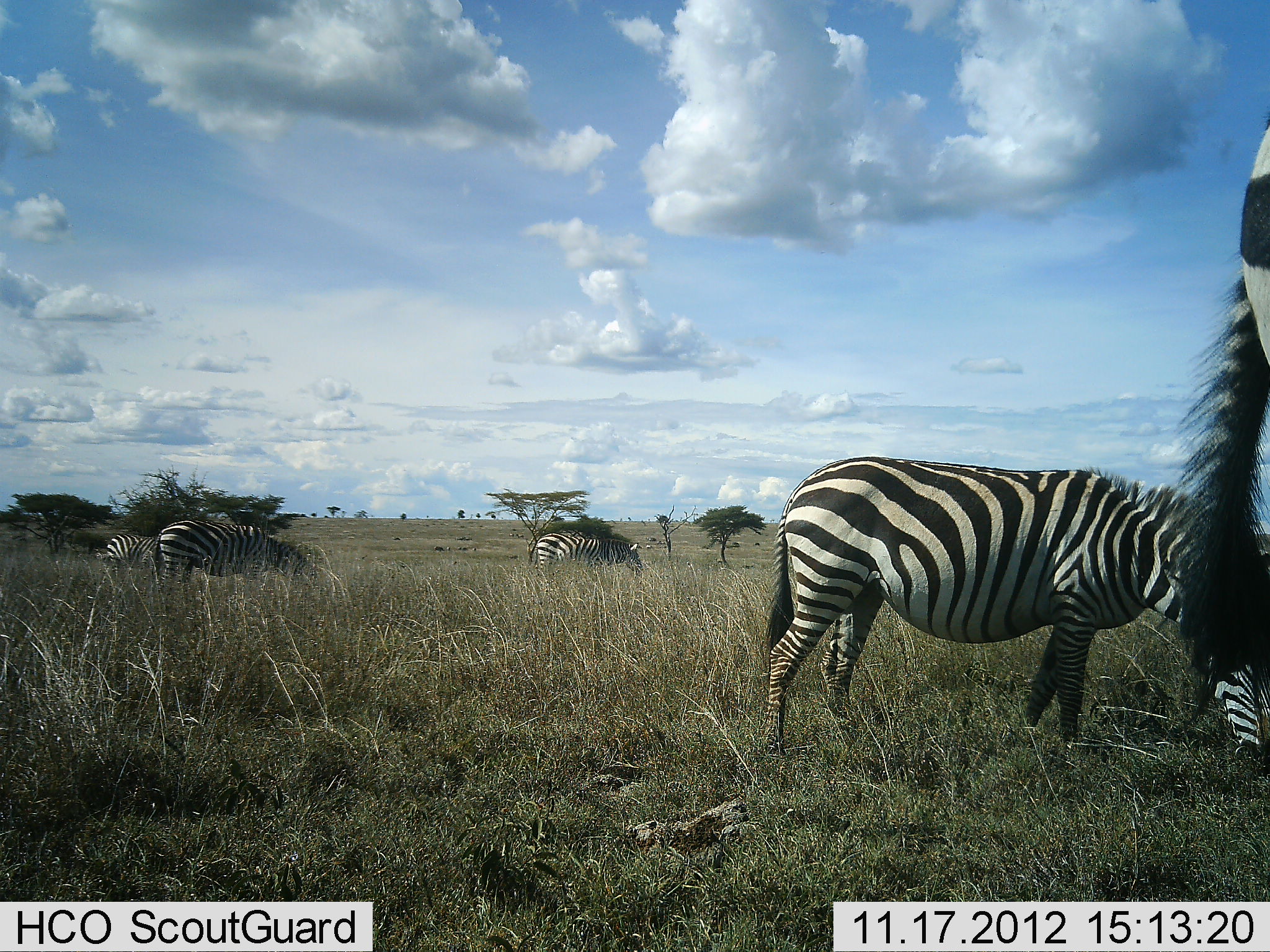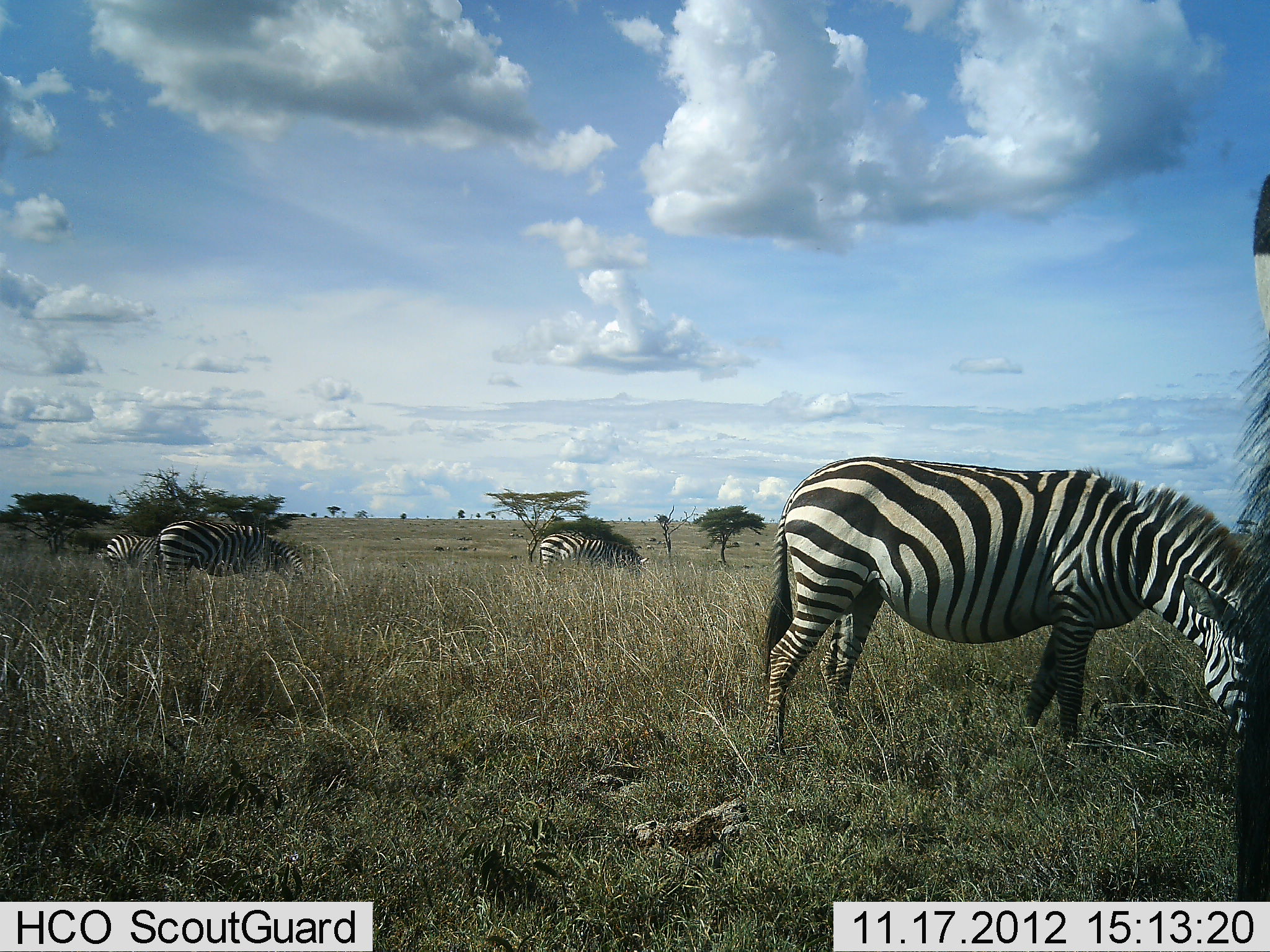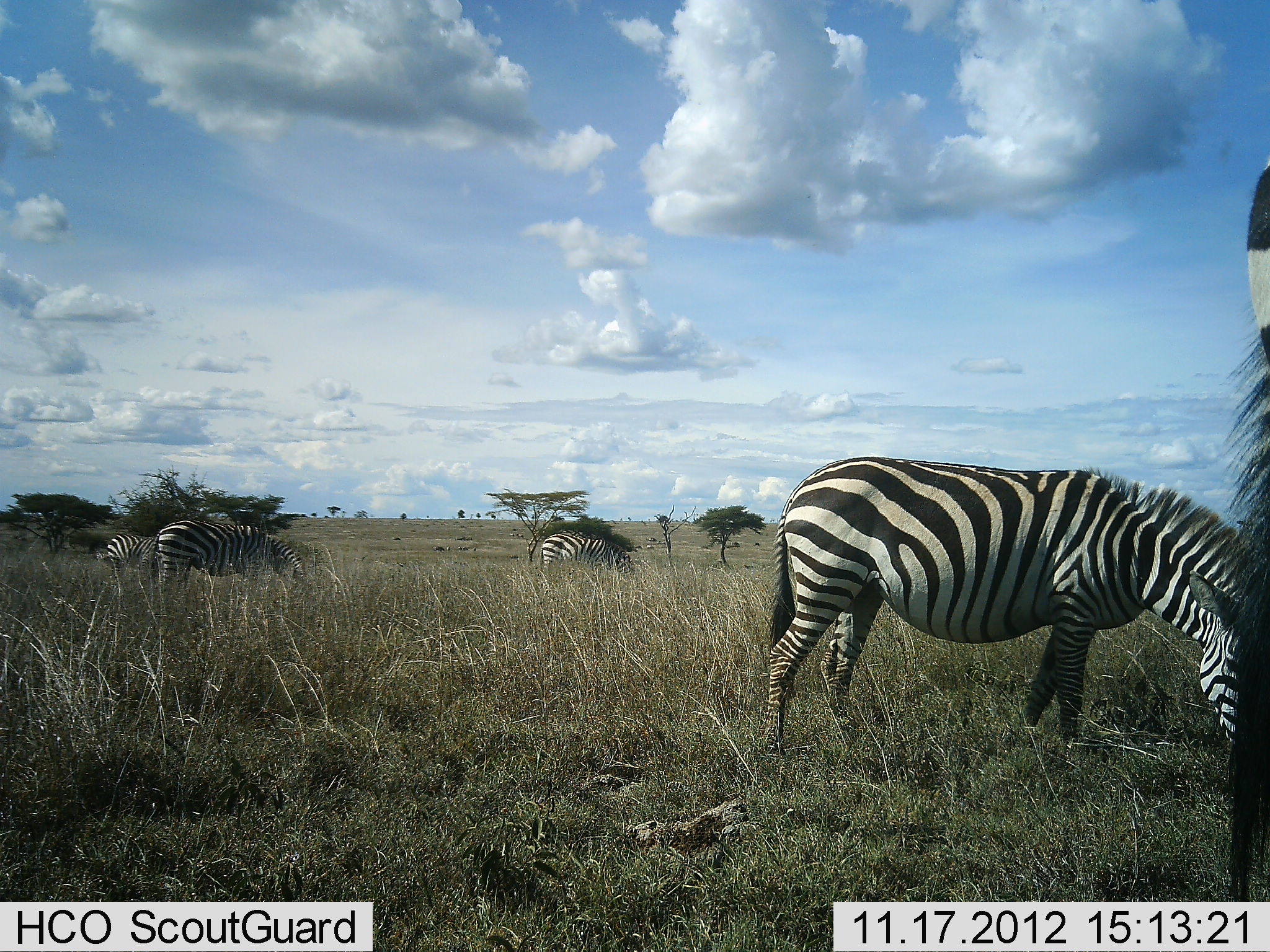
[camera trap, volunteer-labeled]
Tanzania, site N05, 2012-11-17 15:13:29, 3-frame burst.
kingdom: Animalia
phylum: Chordata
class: Mammalia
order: Perissodactyla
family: Equidae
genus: Equus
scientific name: Equus quagga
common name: plains zebra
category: zebra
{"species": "zebra (plains zebra) (Equus quagga)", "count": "5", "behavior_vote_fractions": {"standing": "40%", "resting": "0%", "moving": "0%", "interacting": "0%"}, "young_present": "0%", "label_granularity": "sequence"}